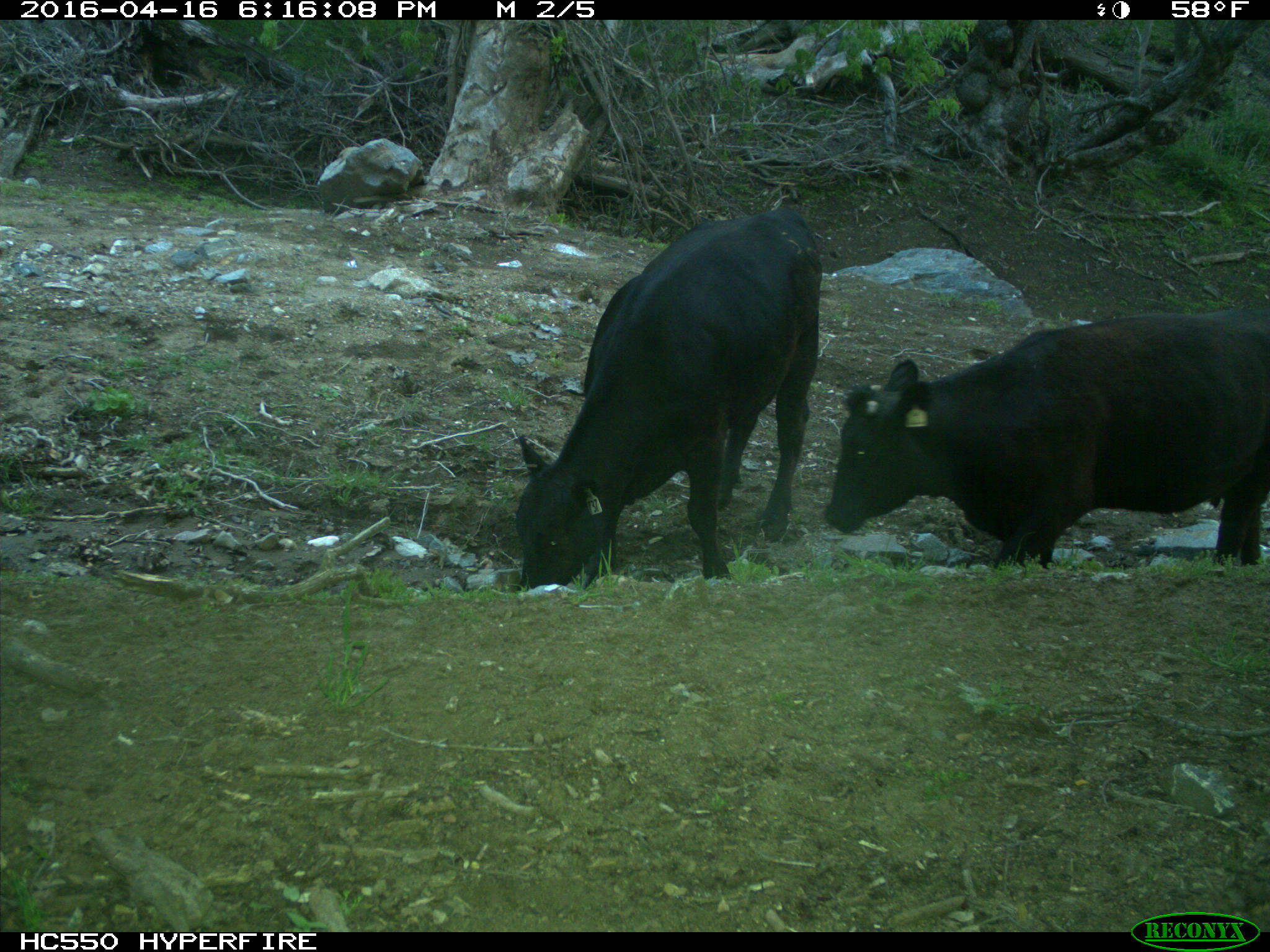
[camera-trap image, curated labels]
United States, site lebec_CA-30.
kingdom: Animalia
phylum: Chordata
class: Mammalia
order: Artiodactyla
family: Bovidae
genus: Bos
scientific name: Bos taurus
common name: domestic cow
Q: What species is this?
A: Bos taurus (domestic cow).